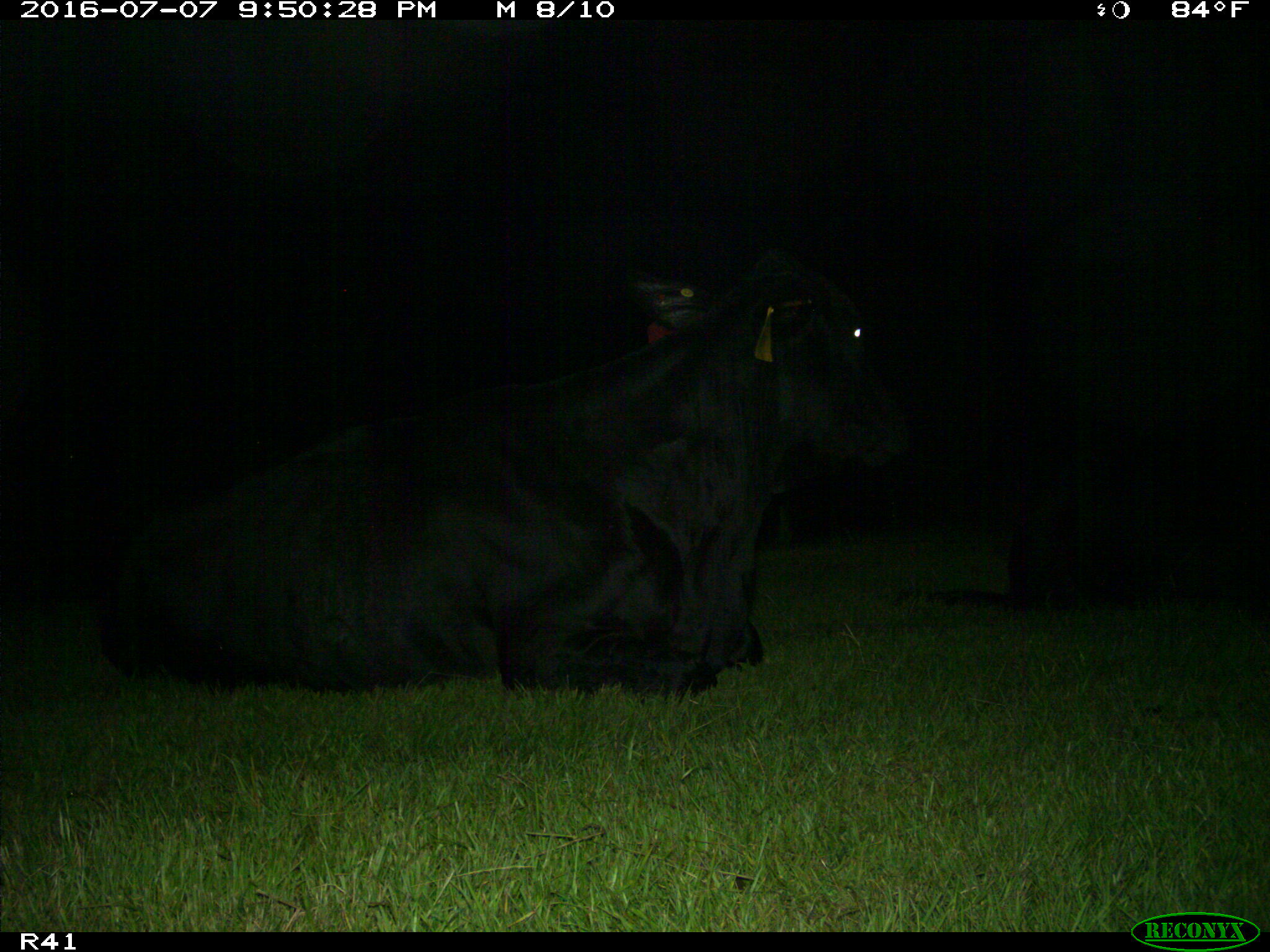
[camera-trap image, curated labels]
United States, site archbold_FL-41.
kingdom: Animalia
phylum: Chordata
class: Mammalia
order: Artiodactyla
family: Bovidae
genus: Bos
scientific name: Bos taurus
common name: domestic cow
Bos taurus (domestic cow).